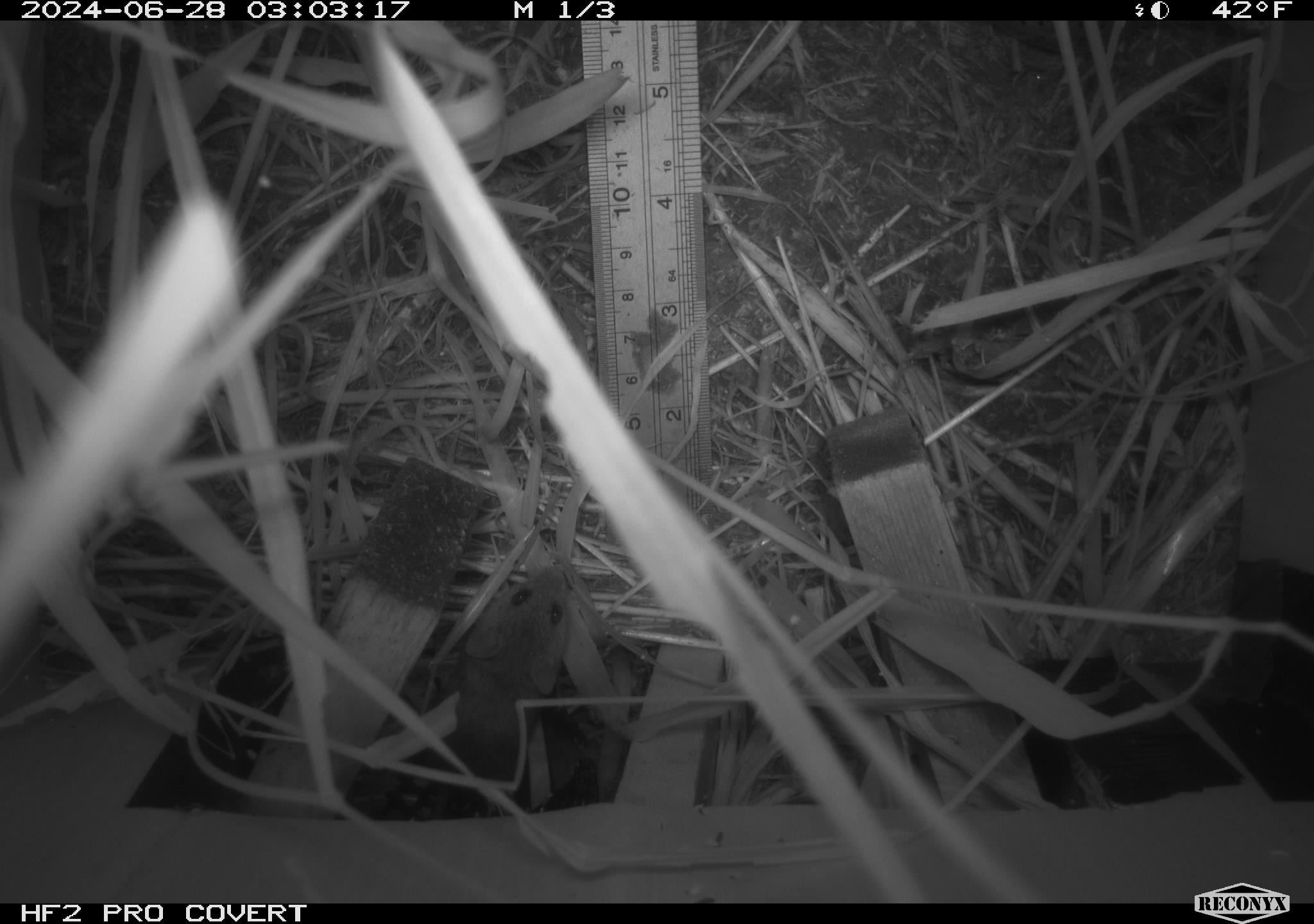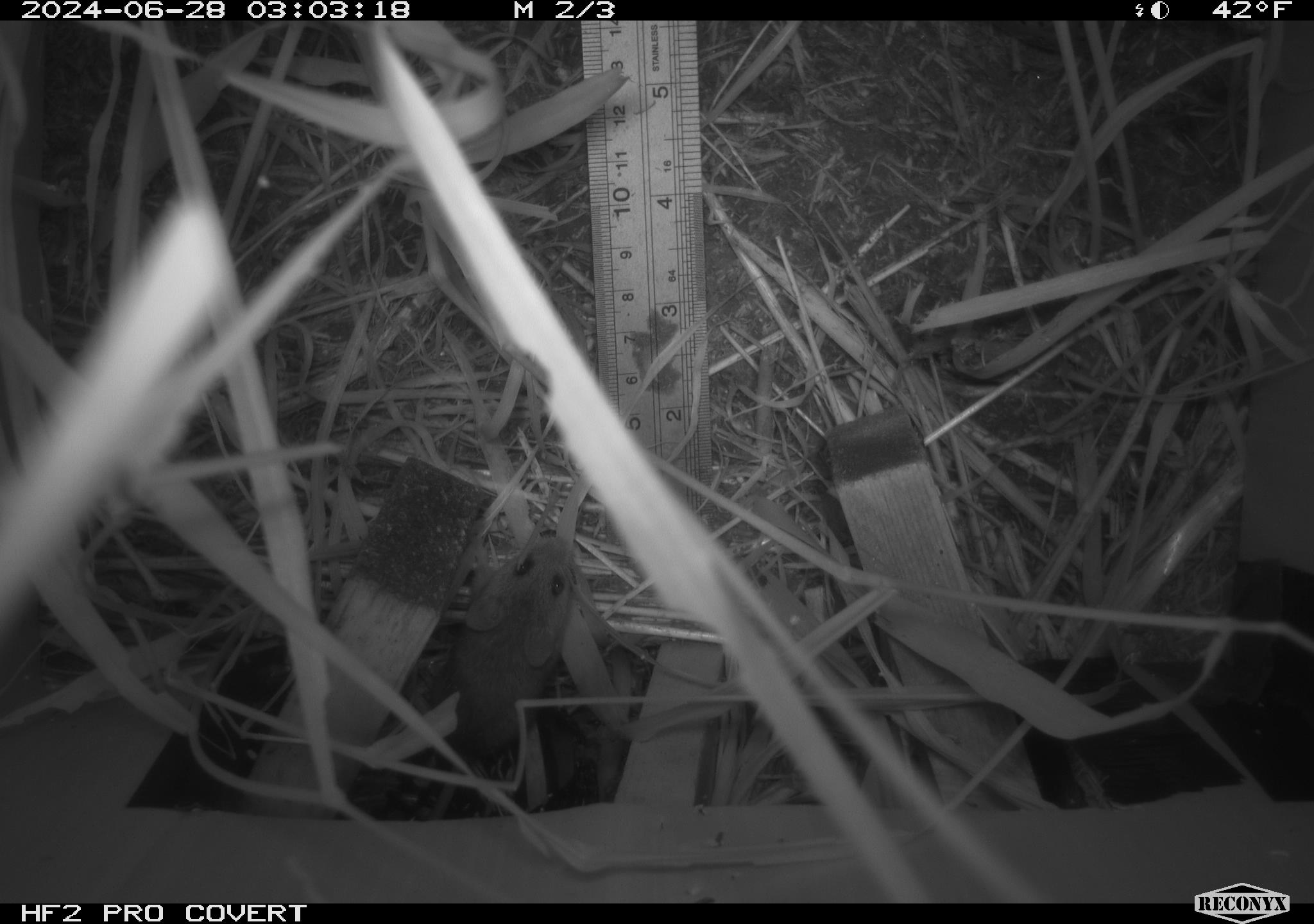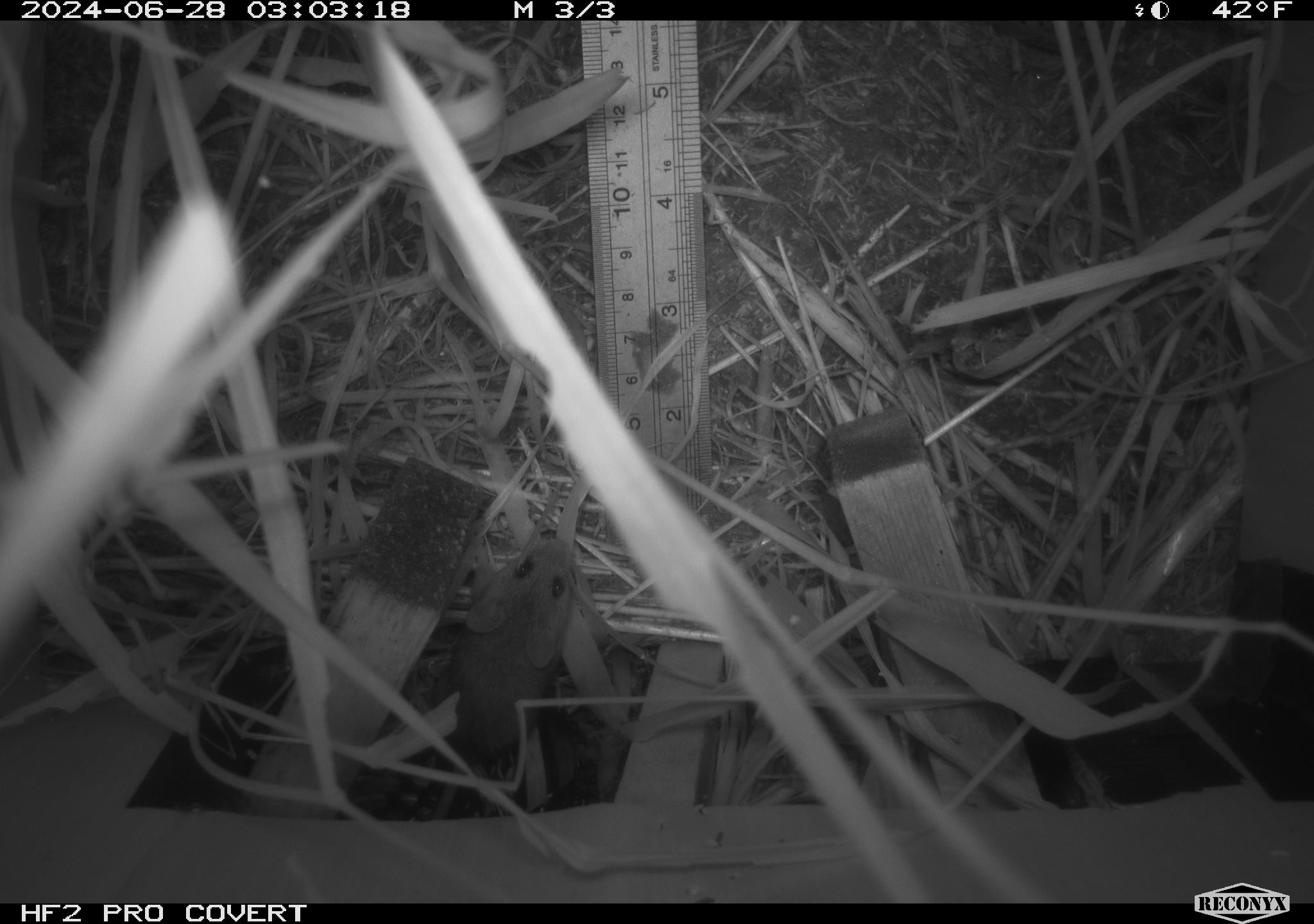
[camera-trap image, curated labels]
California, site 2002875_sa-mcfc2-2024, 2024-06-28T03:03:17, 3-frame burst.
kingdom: Animalia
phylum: Chordata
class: Mammalia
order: Rodentia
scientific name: Rodentia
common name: rodent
Rodent (Rodentia).